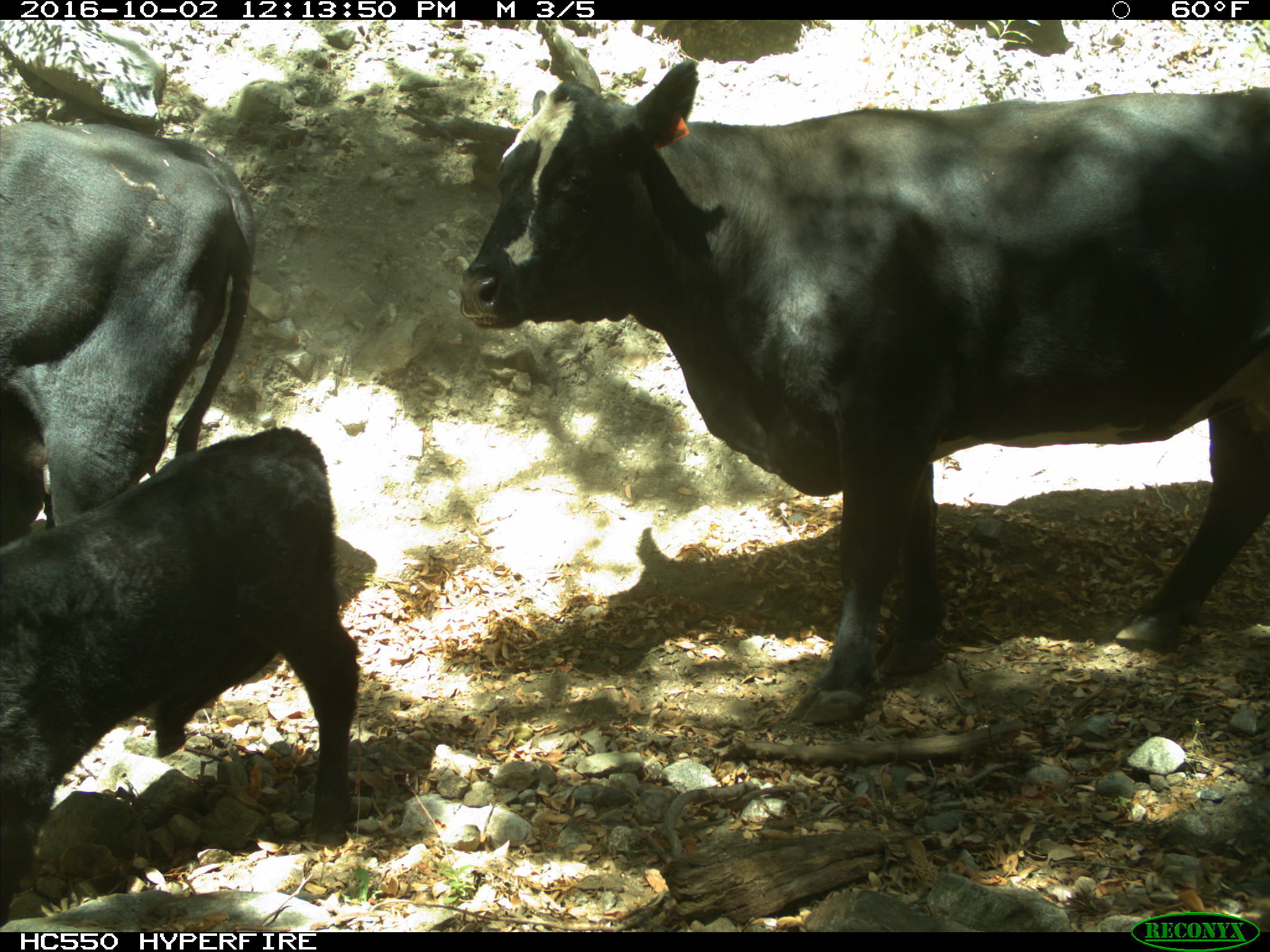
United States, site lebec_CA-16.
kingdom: Animalia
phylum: Chordata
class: Mammalia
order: Artiodactyla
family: Bovidae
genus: Bos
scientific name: Bos taurus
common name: domestic cow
Bos taurus (domestic cow).